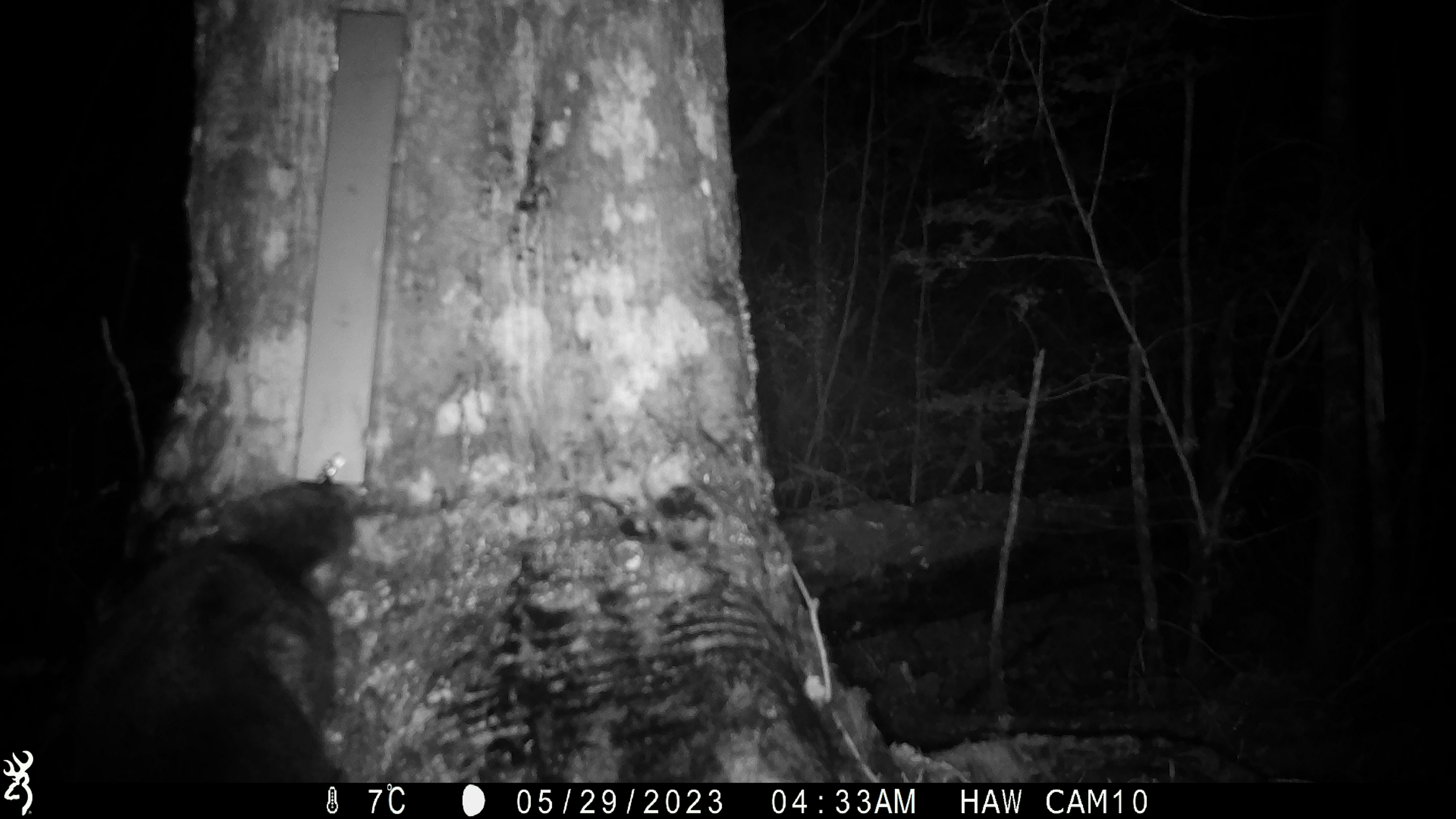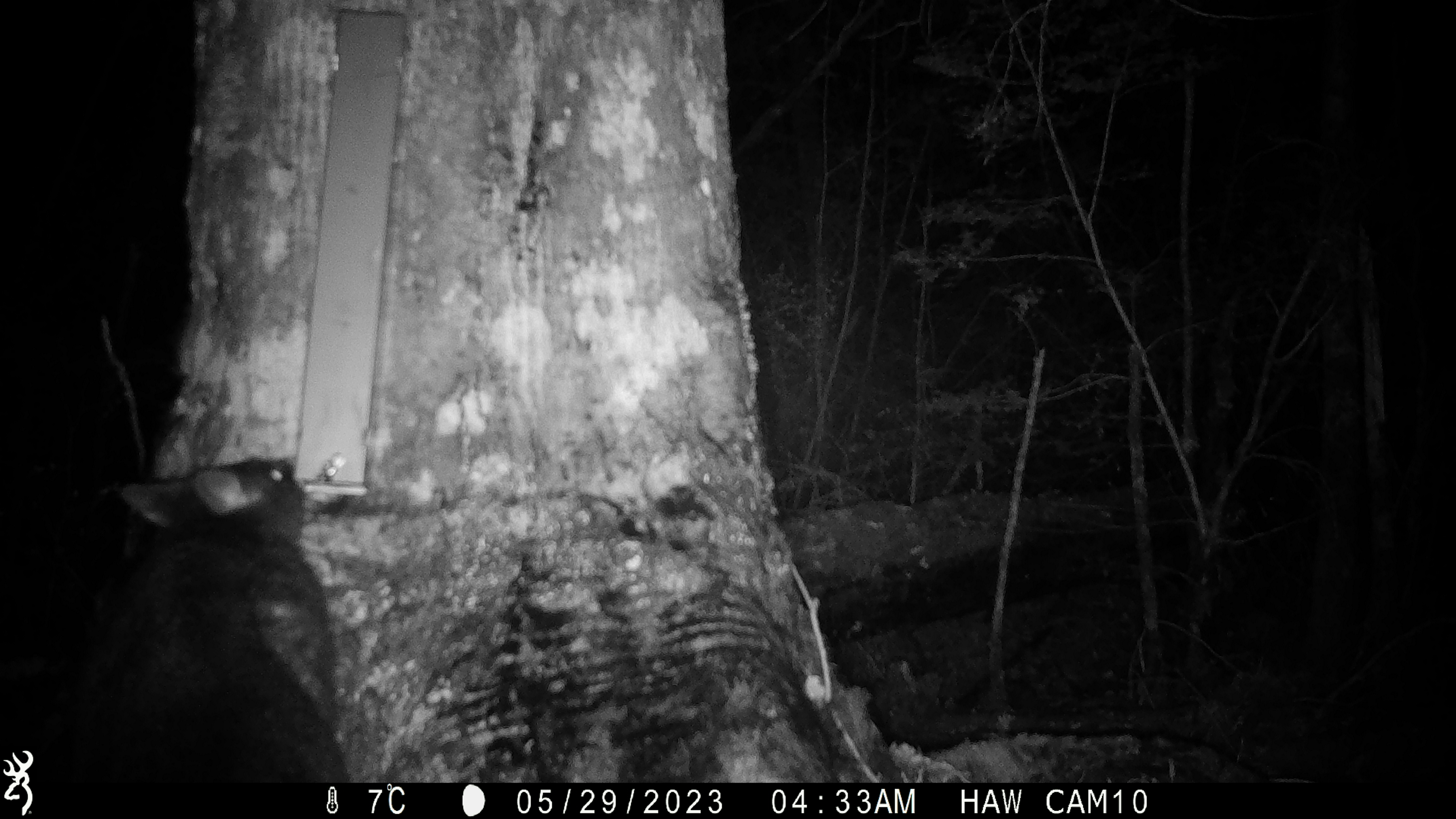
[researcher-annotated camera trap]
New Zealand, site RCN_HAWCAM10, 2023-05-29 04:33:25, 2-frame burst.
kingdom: Animalia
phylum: Chordata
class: Mammalia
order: Diprotodontia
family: Phalangeridae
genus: Trichosurus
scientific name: Trichosurus vulpecula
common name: common brushtail possum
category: possum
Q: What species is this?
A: Possum (common brushtail possum) (Trichosurus vulpecula).